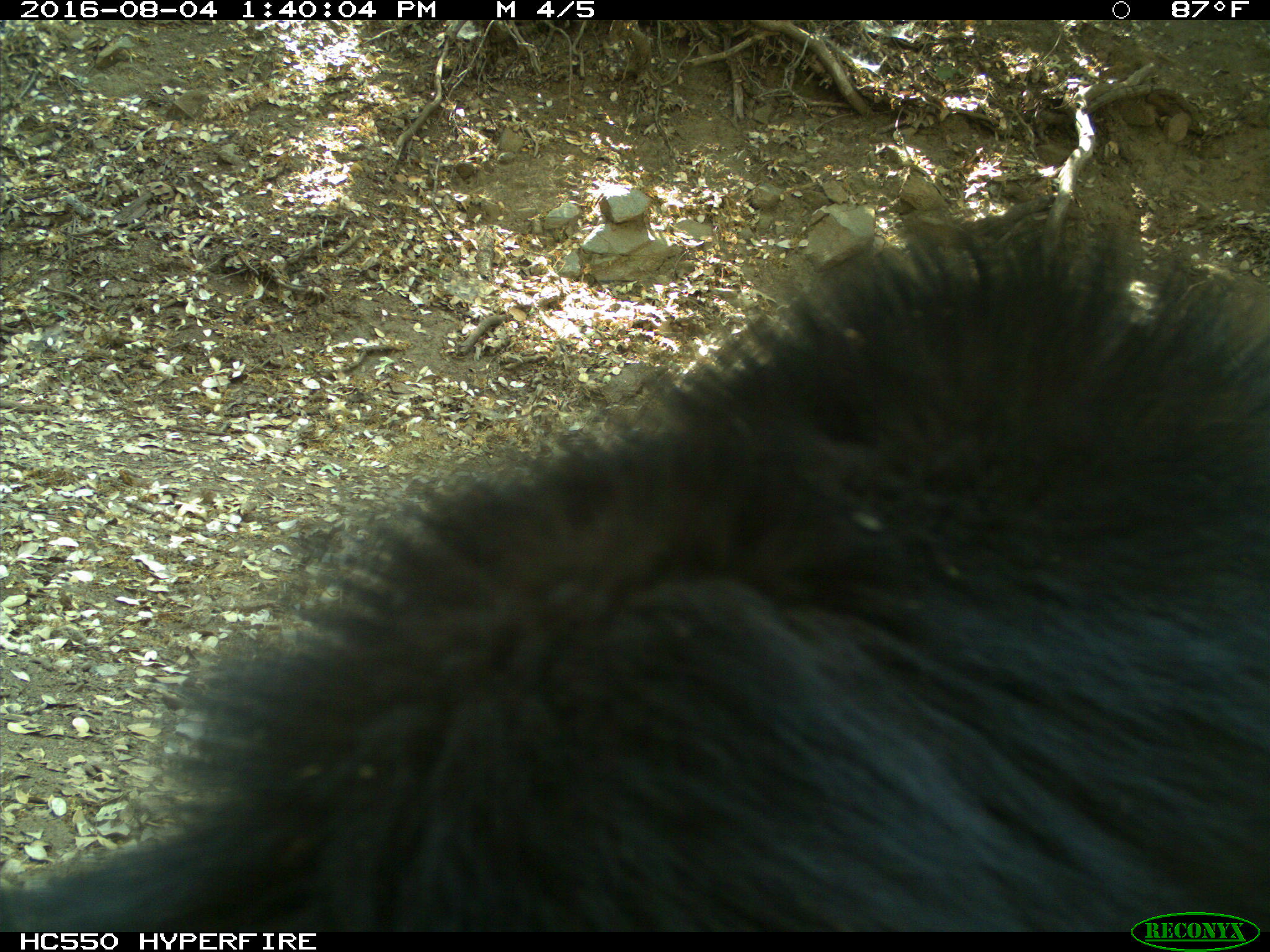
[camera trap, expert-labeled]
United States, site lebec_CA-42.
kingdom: Animalia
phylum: Chordata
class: Mammalia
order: Carnivora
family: Ursidae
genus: Ursus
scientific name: Ursus americanus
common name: american black bear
Ursus americanus (american black bear).